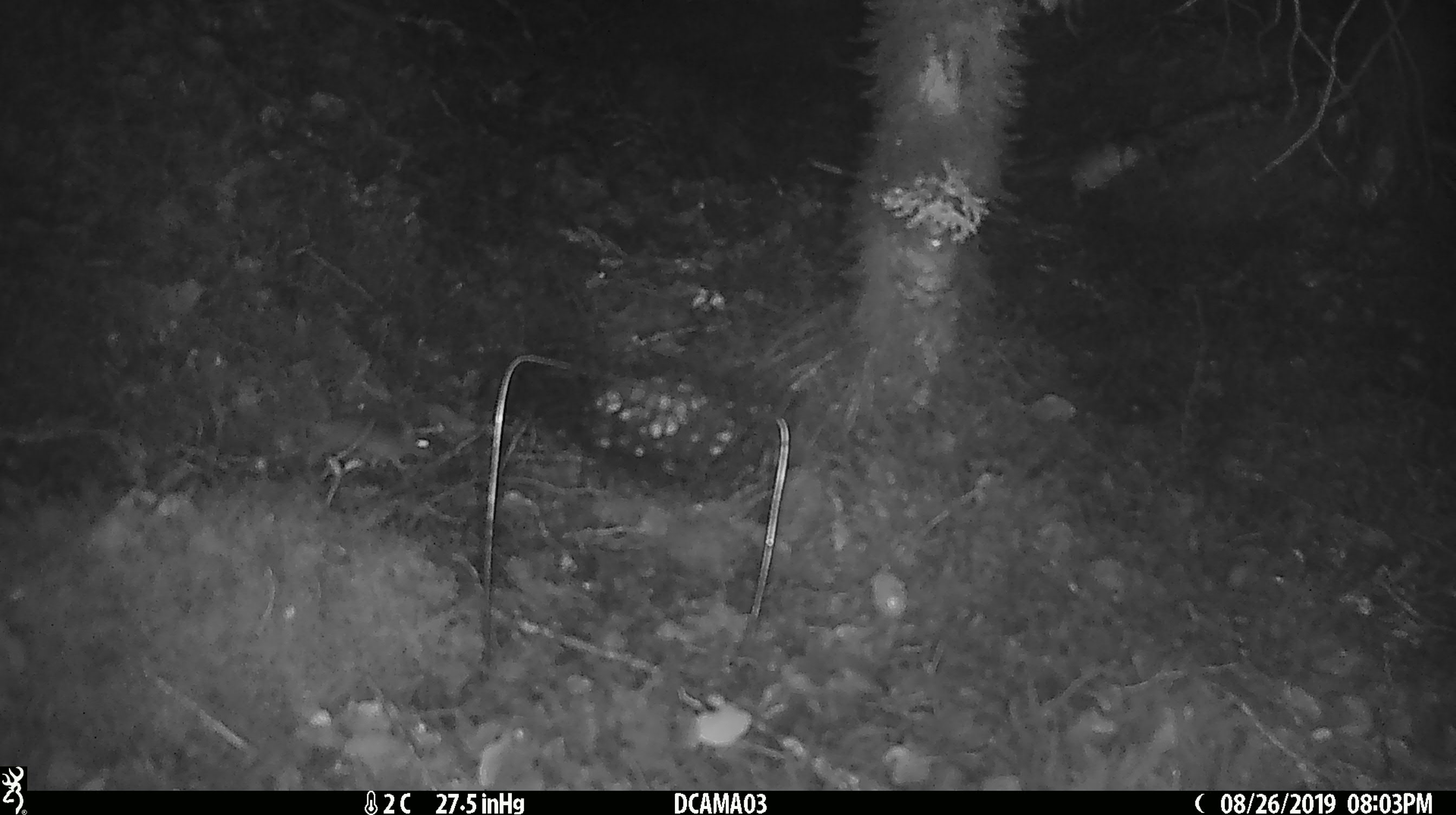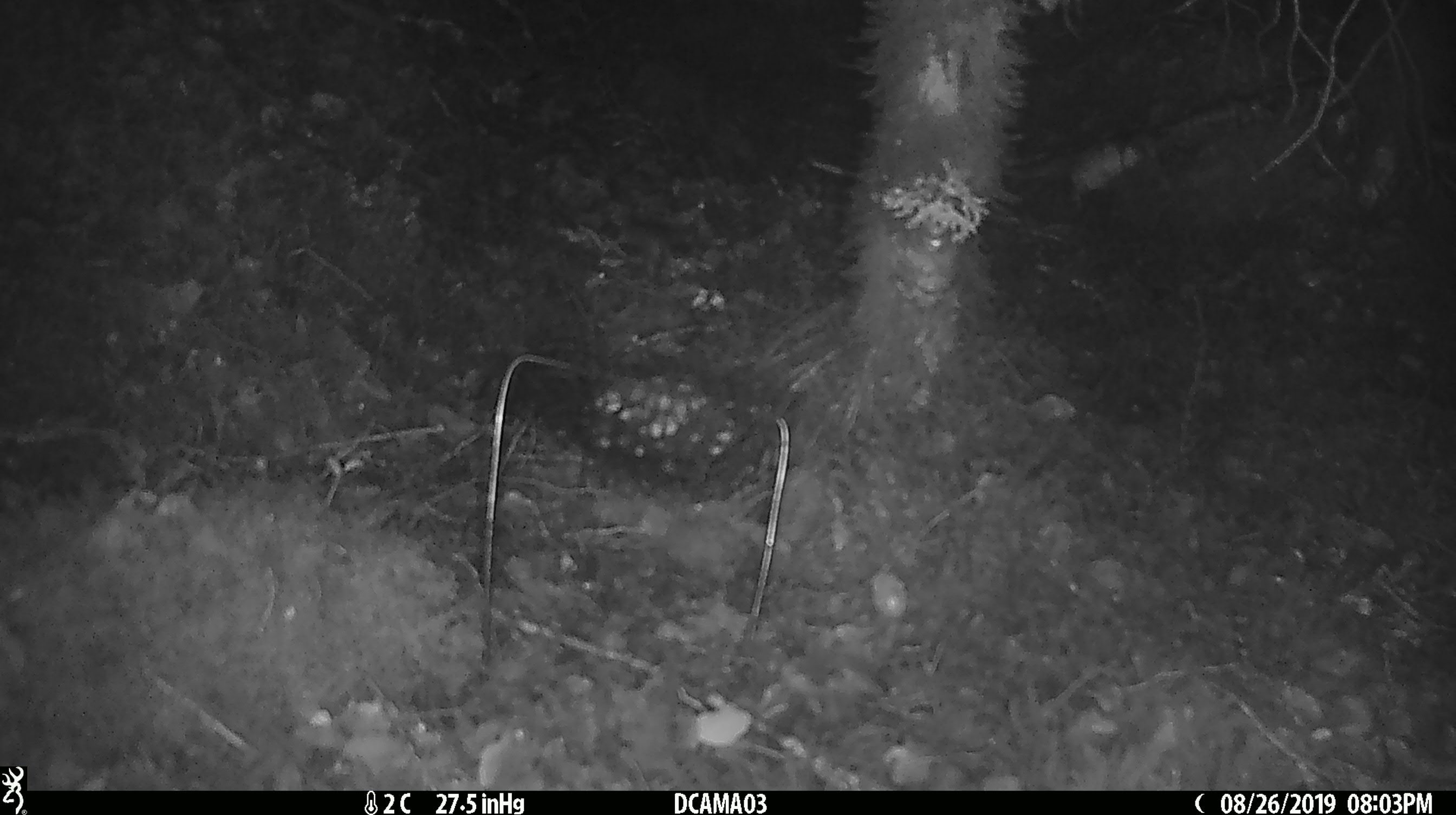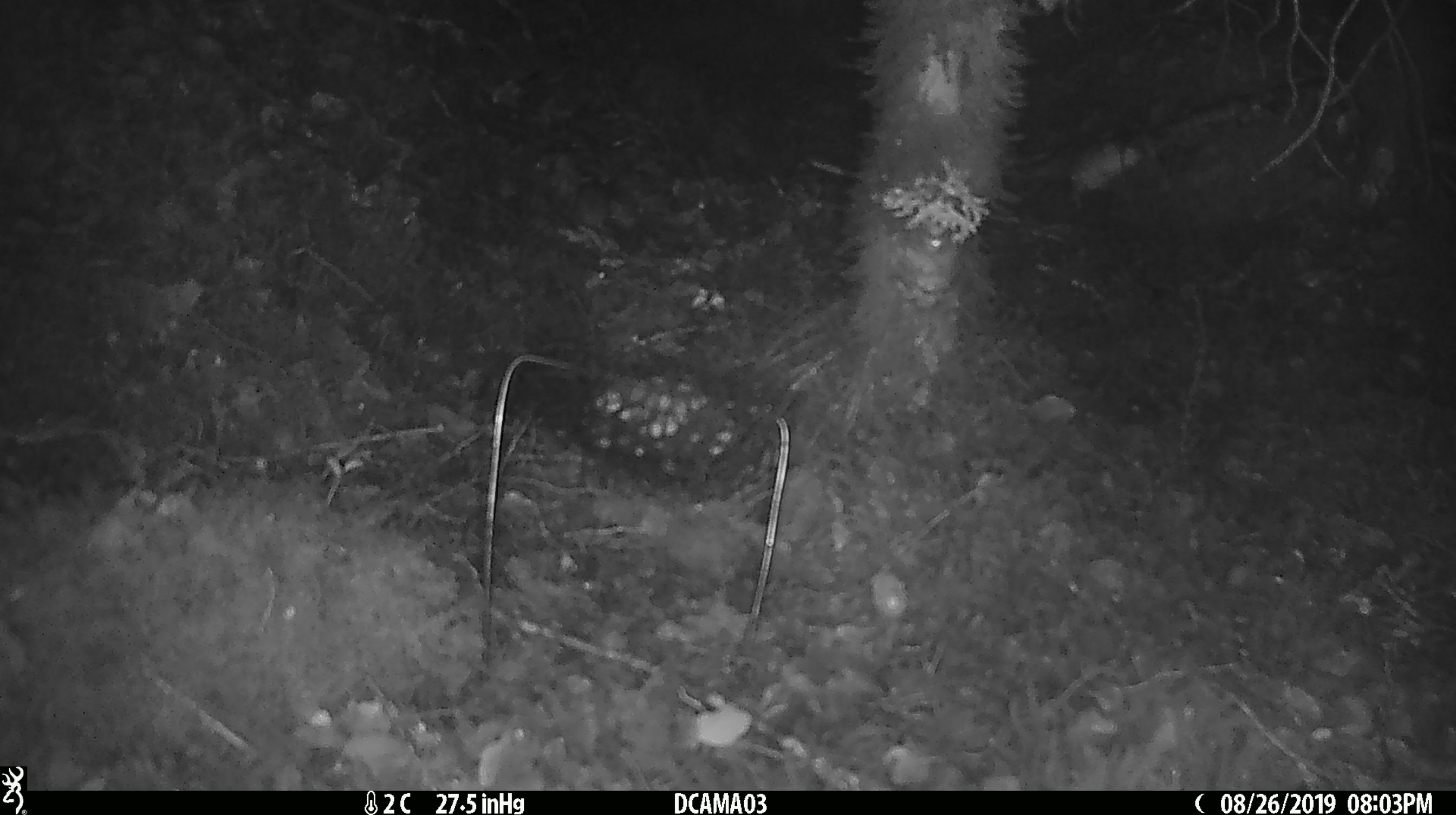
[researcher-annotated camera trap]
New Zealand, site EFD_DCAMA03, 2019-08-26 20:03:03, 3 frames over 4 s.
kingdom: Animalia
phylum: Chordata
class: Mammalia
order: Rodentia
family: Muridae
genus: Mus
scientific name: Mus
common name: mouse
Mouse (Mus).